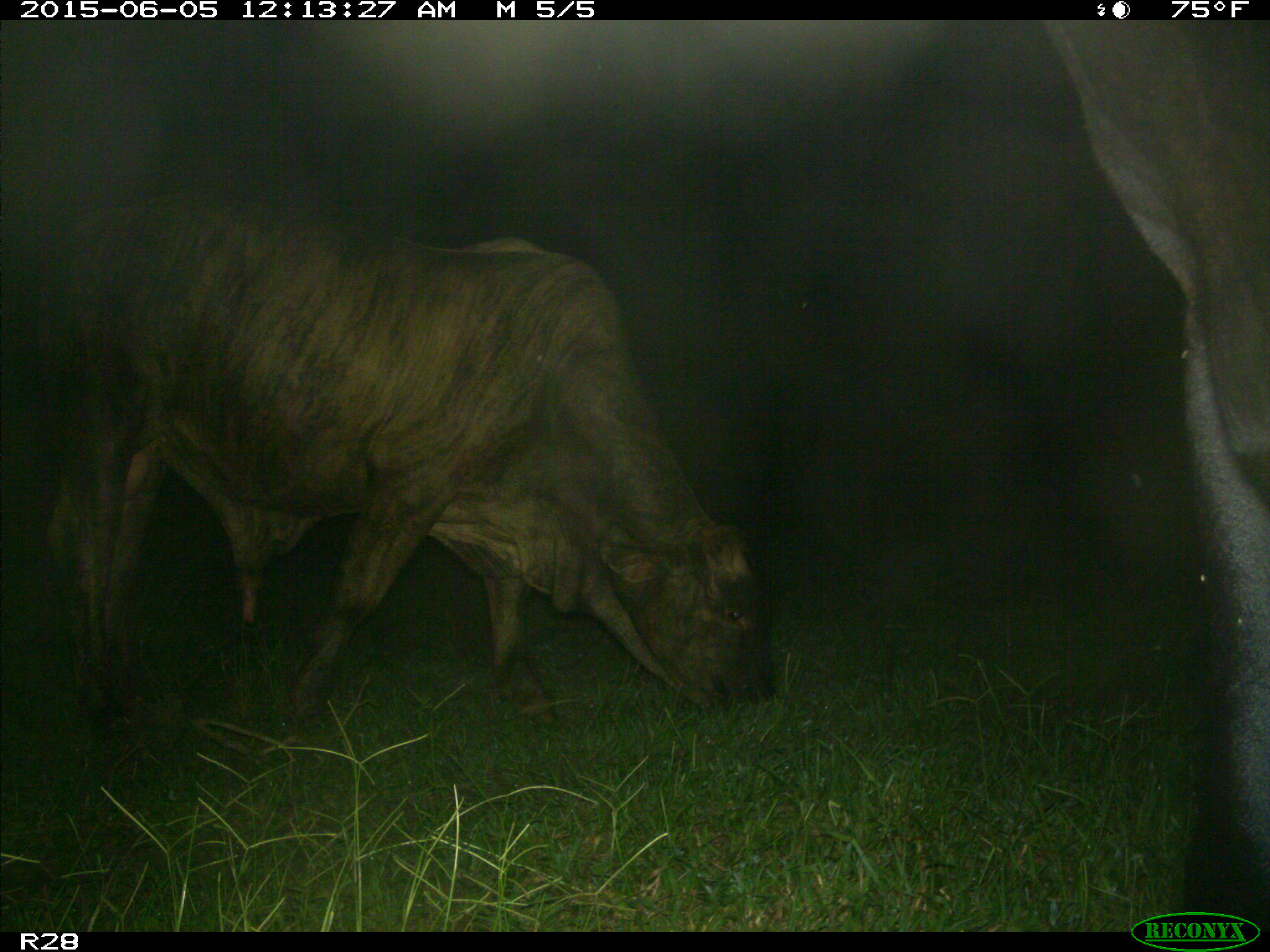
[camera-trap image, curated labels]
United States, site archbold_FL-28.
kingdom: Animalia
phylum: Chordata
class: Mammalia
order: Artiodactyla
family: Bovidae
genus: Bos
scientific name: Bos taurus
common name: domestic cow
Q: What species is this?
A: Bos taurus (domestic cow).